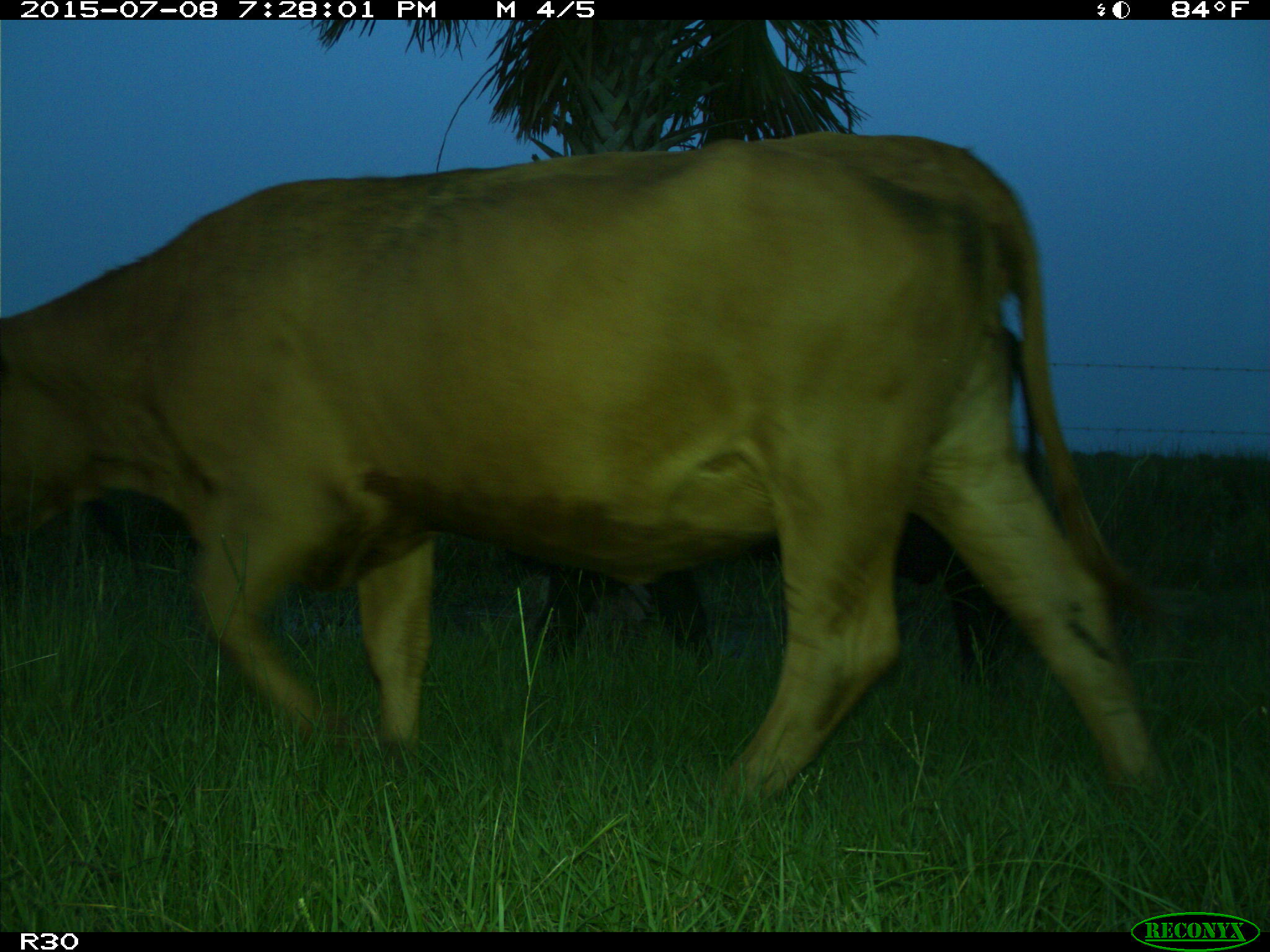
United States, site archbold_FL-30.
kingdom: Animalia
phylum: Chordata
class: Mammalia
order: Artiodactyla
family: Bovidae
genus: Bos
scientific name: Bos taurus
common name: domestic cow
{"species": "Bos taurus (domestic cow)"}